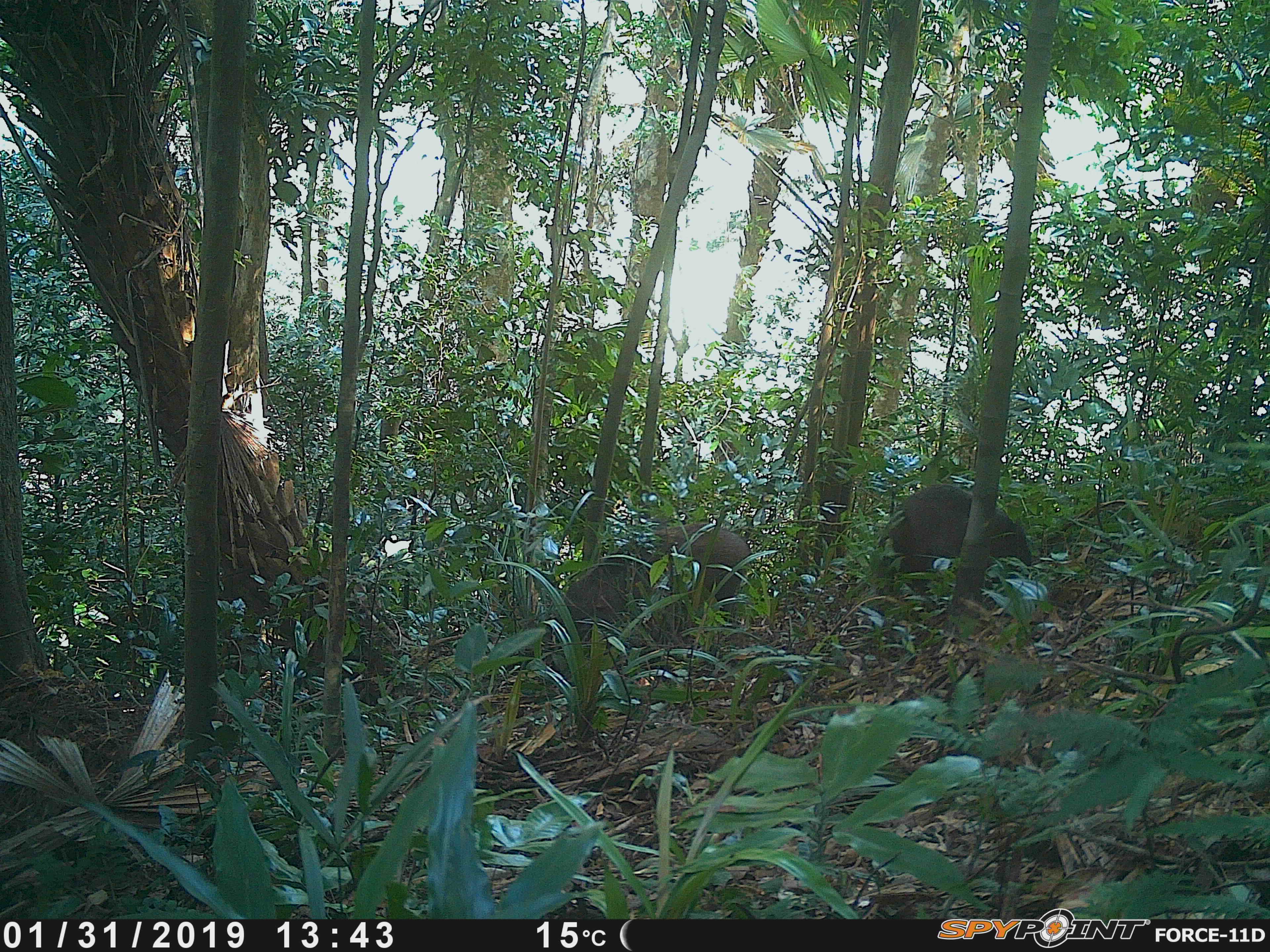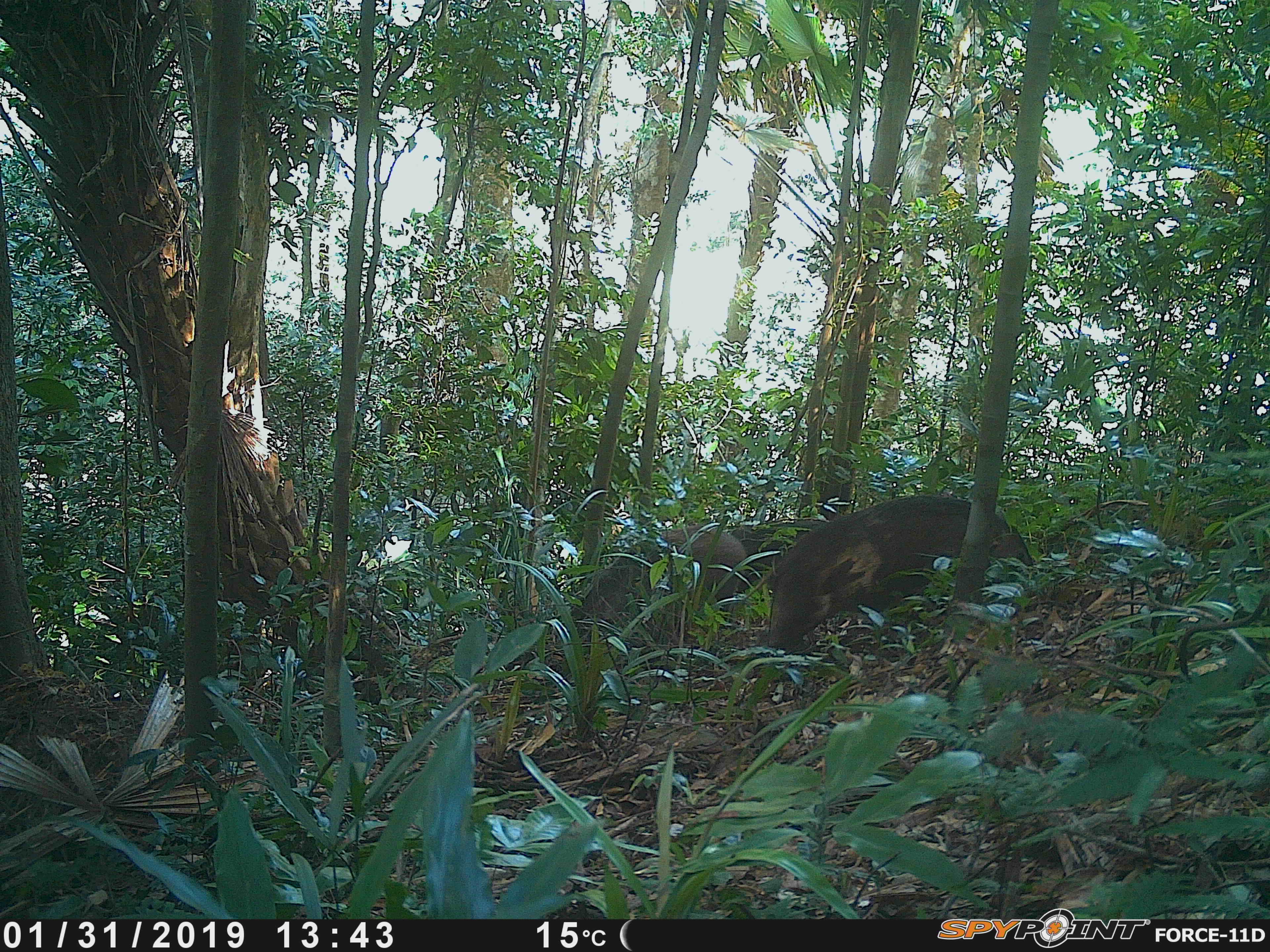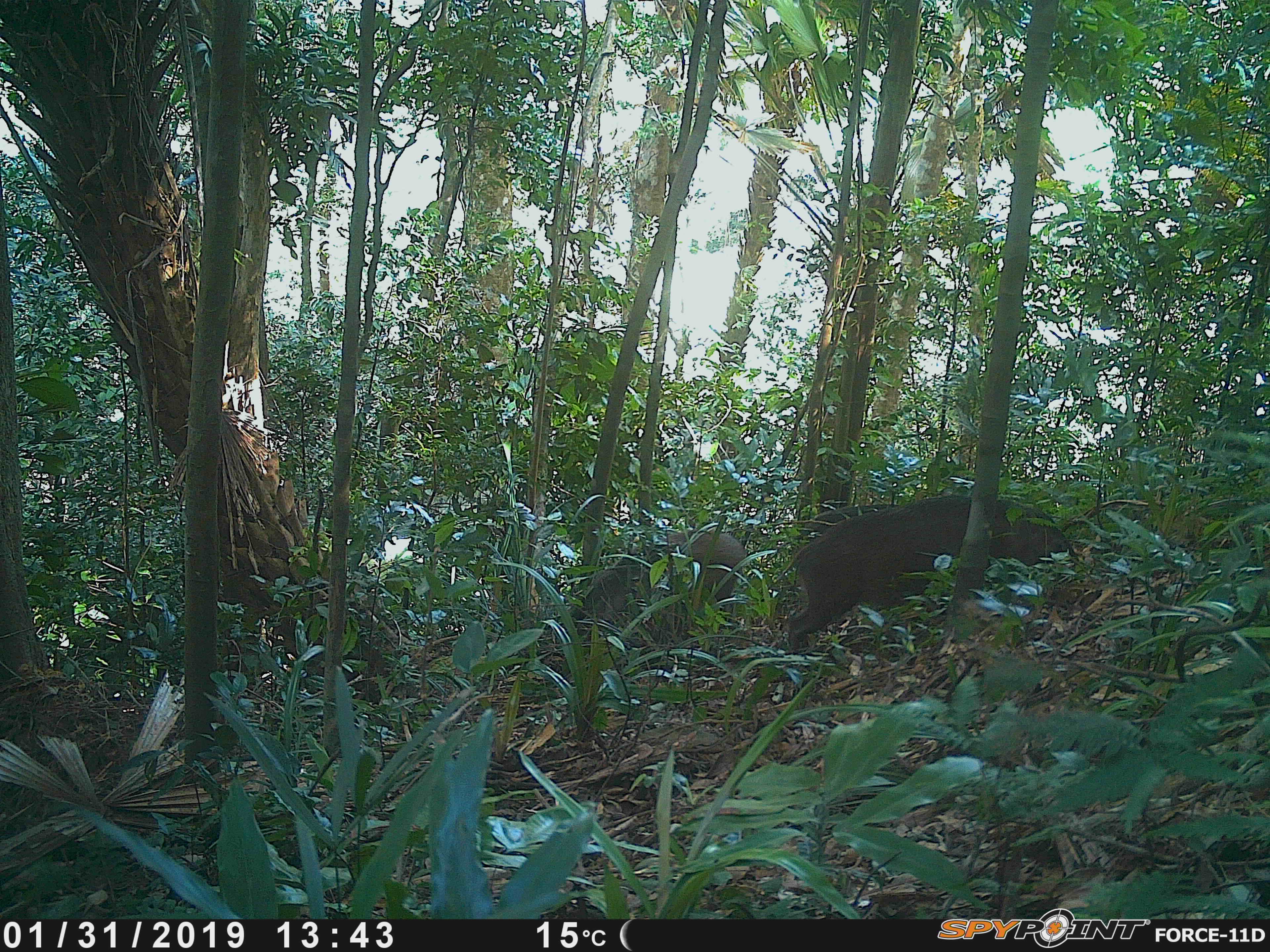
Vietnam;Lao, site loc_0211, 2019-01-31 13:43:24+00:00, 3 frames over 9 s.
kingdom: Animalia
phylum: Chordata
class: Mammalia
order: Artiodactyla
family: Suidae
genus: Sus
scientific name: Sus scrofa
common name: eurasian wild pig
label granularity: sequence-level